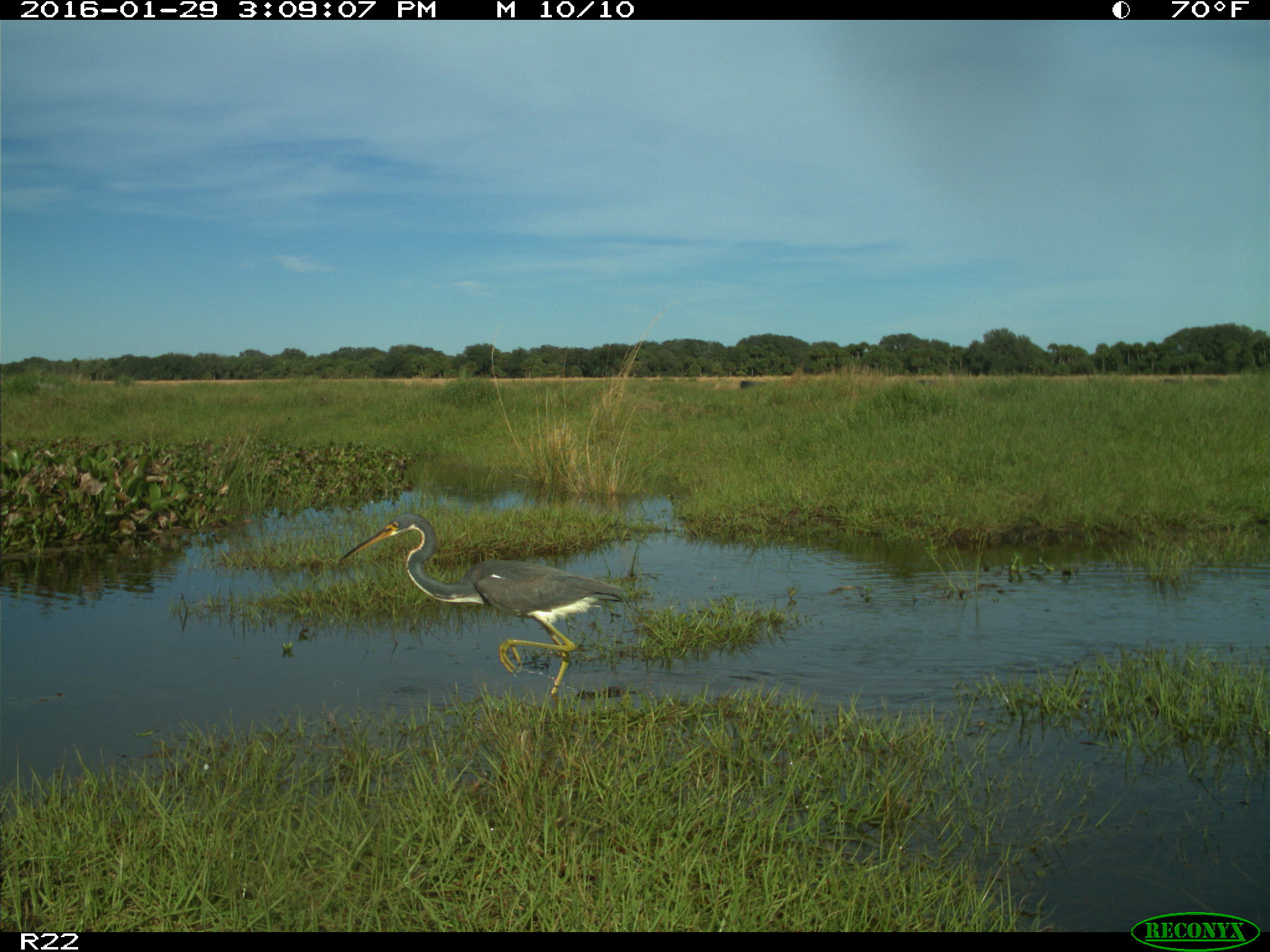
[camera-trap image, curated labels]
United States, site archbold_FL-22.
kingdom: Animalia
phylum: Chordata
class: Aves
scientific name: Aves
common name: birds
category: unidentified bird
Unidentified bird (birds) (Aves).